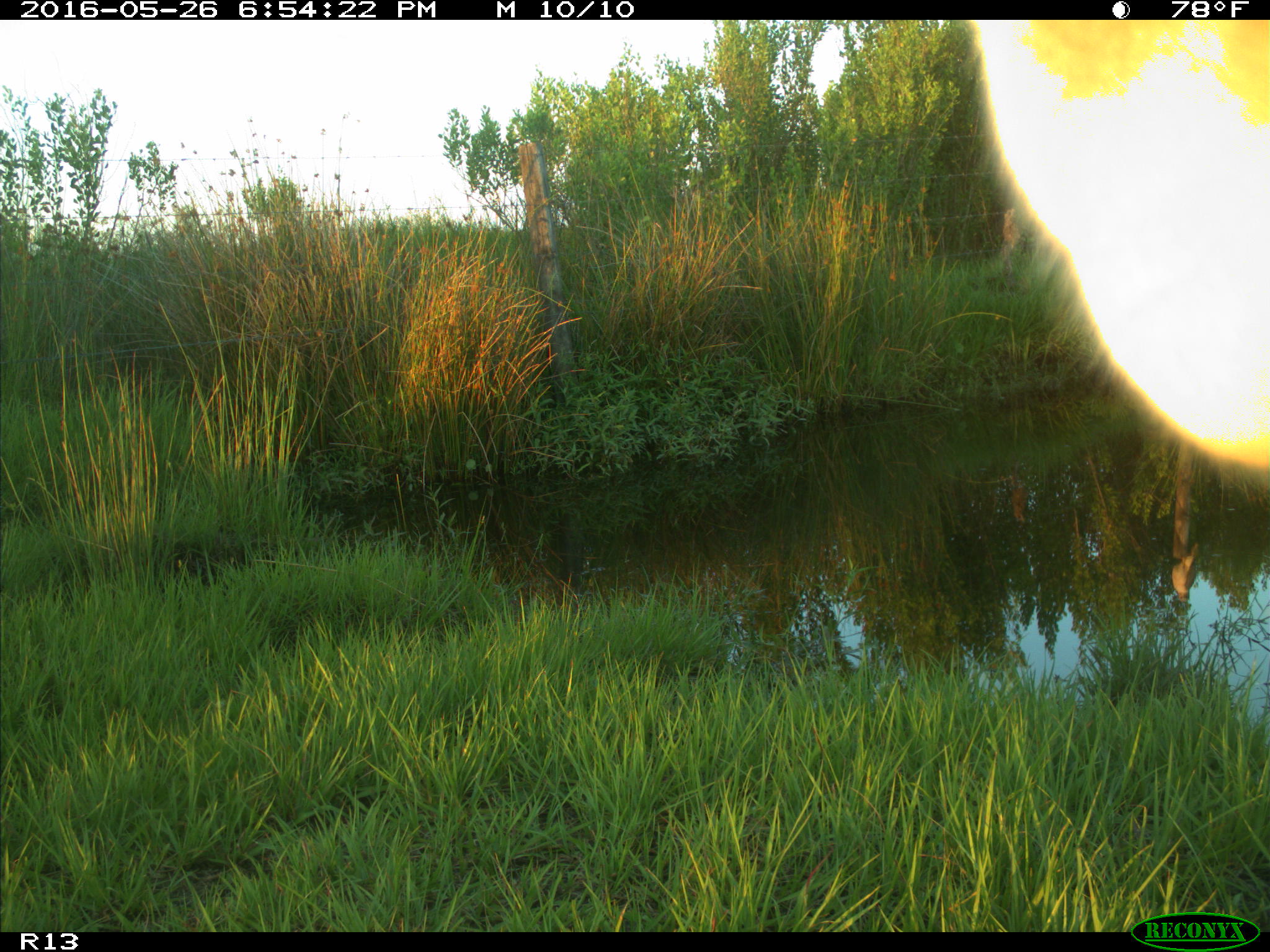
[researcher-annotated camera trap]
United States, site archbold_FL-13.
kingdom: Animalia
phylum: Chordata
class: Mammalia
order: Artiodactyla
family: Bovidae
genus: Bos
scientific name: Bos taurus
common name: domestic cow